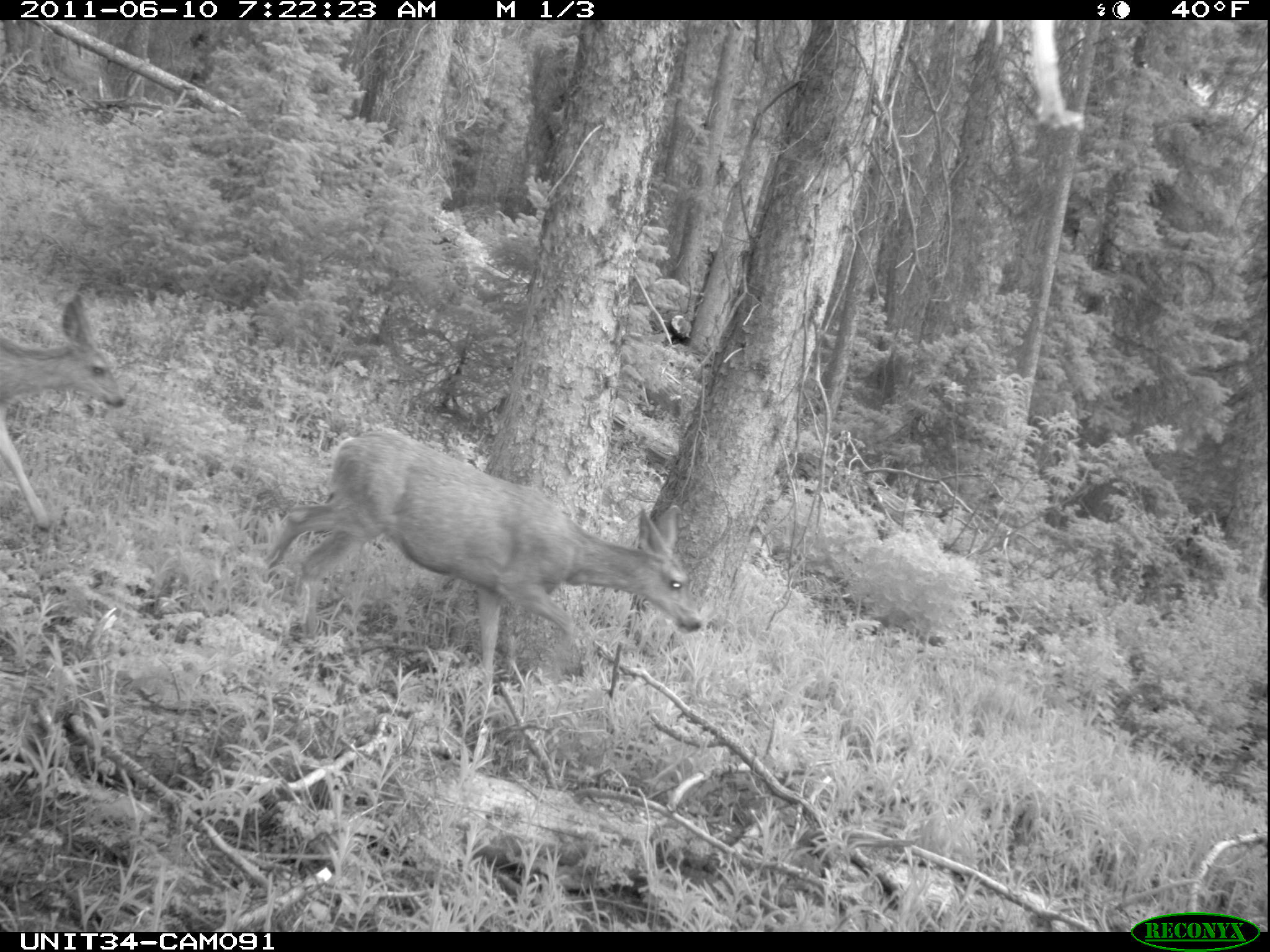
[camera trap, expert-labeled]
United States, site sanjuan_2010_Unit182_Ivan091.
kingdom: Animalia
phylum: Chordata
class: Mammalia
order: Artiodactyla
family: Cervidae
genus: Odocoileus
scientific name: Odocoileus hemionus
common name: mule deer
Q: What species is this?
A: Odocoileus hemionus (mule deer).